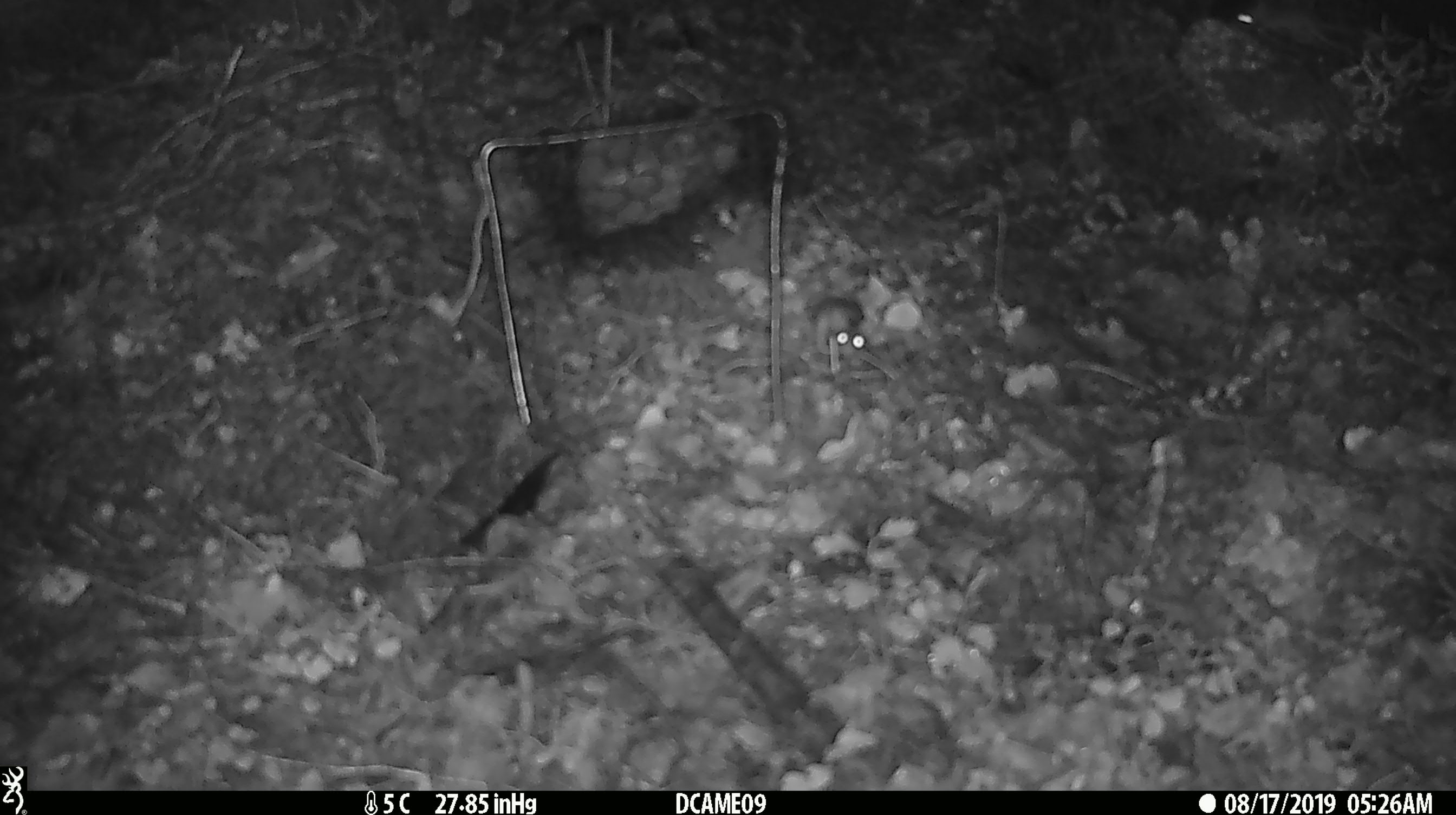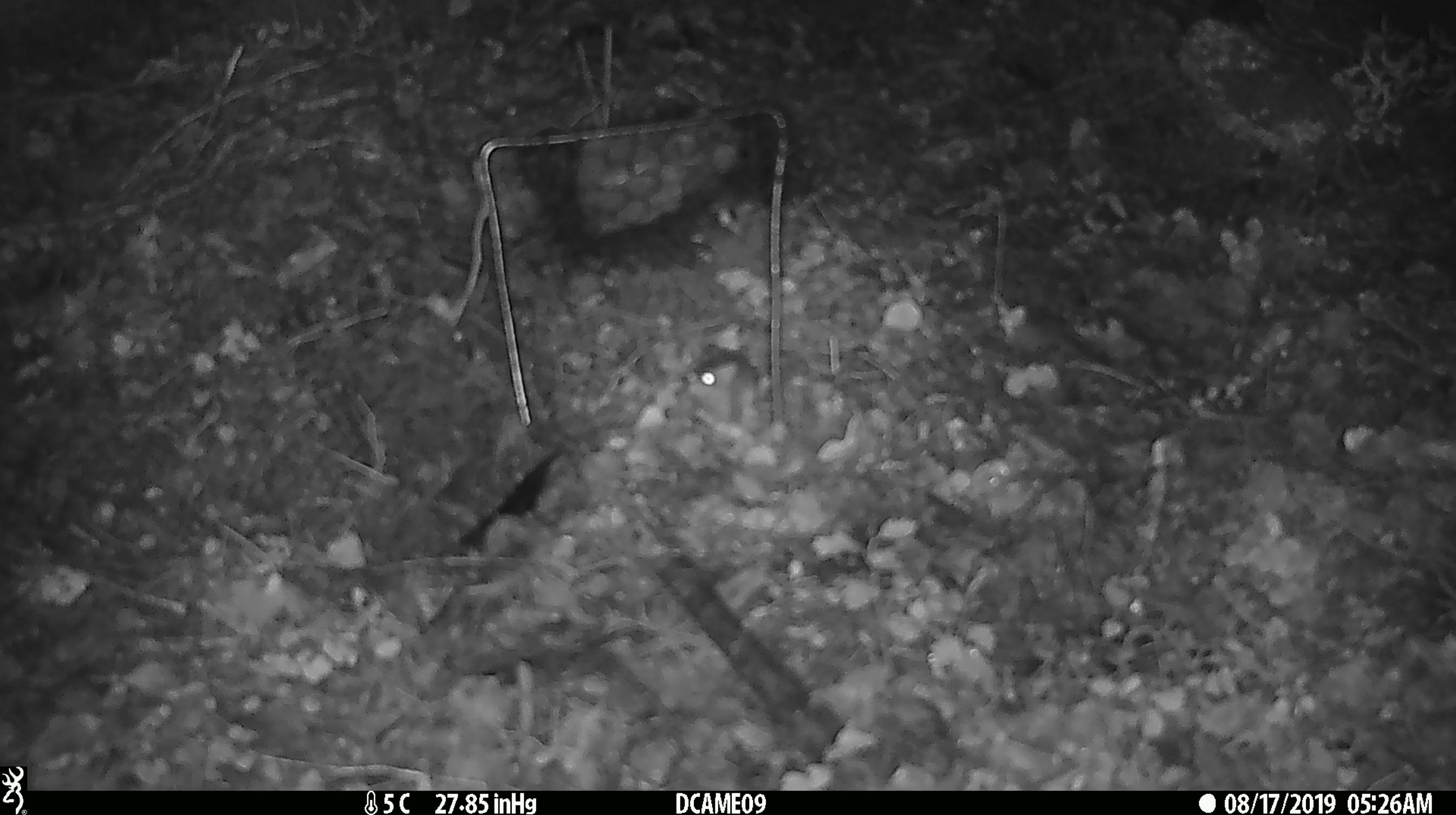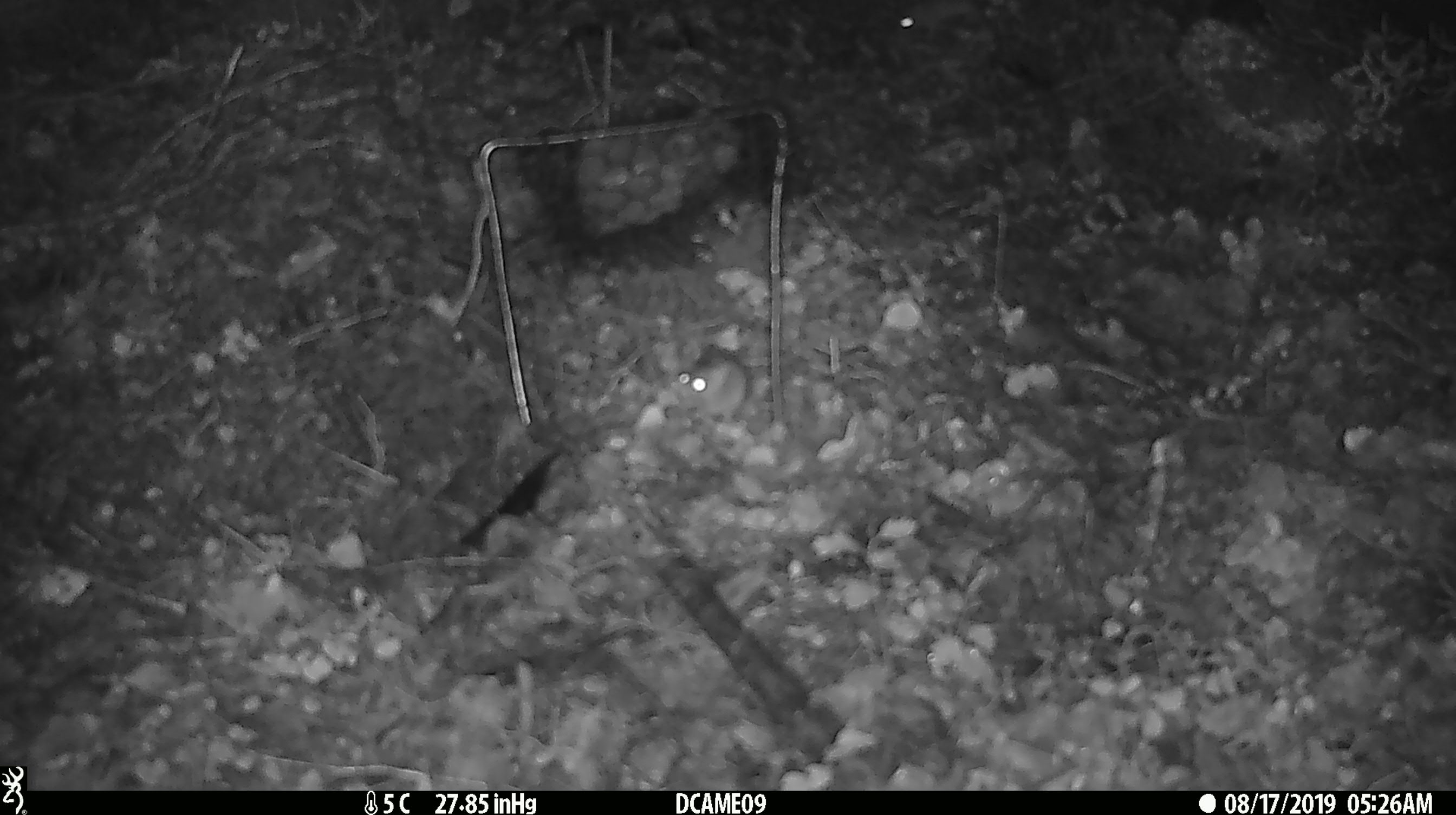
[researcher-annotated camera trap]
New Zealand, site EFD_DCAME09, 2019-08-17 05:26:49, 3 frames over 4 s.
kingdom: Animalia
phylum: Chordata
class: Mammalia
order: Rodentia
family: Muridae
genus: Mus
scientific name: Mus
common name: mouse